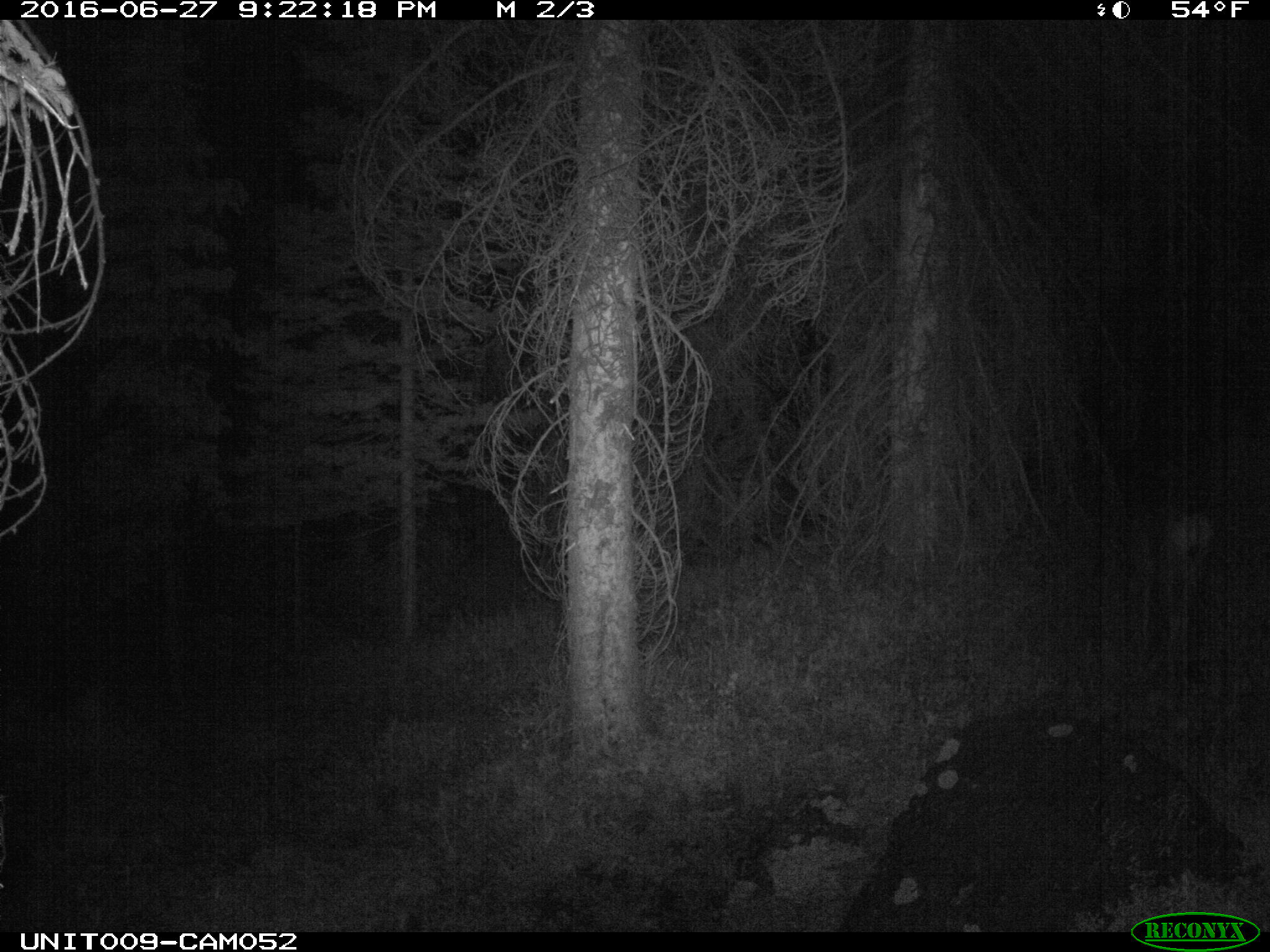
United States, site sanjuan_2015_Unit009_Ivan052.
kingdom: Animalia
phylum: Chordata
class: Mammalia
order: Artiodactyla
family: Cervidae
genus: Odocoileus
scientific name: Odocoileus hemionus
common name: mule deer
Odocoileus hemionus (mule deer).